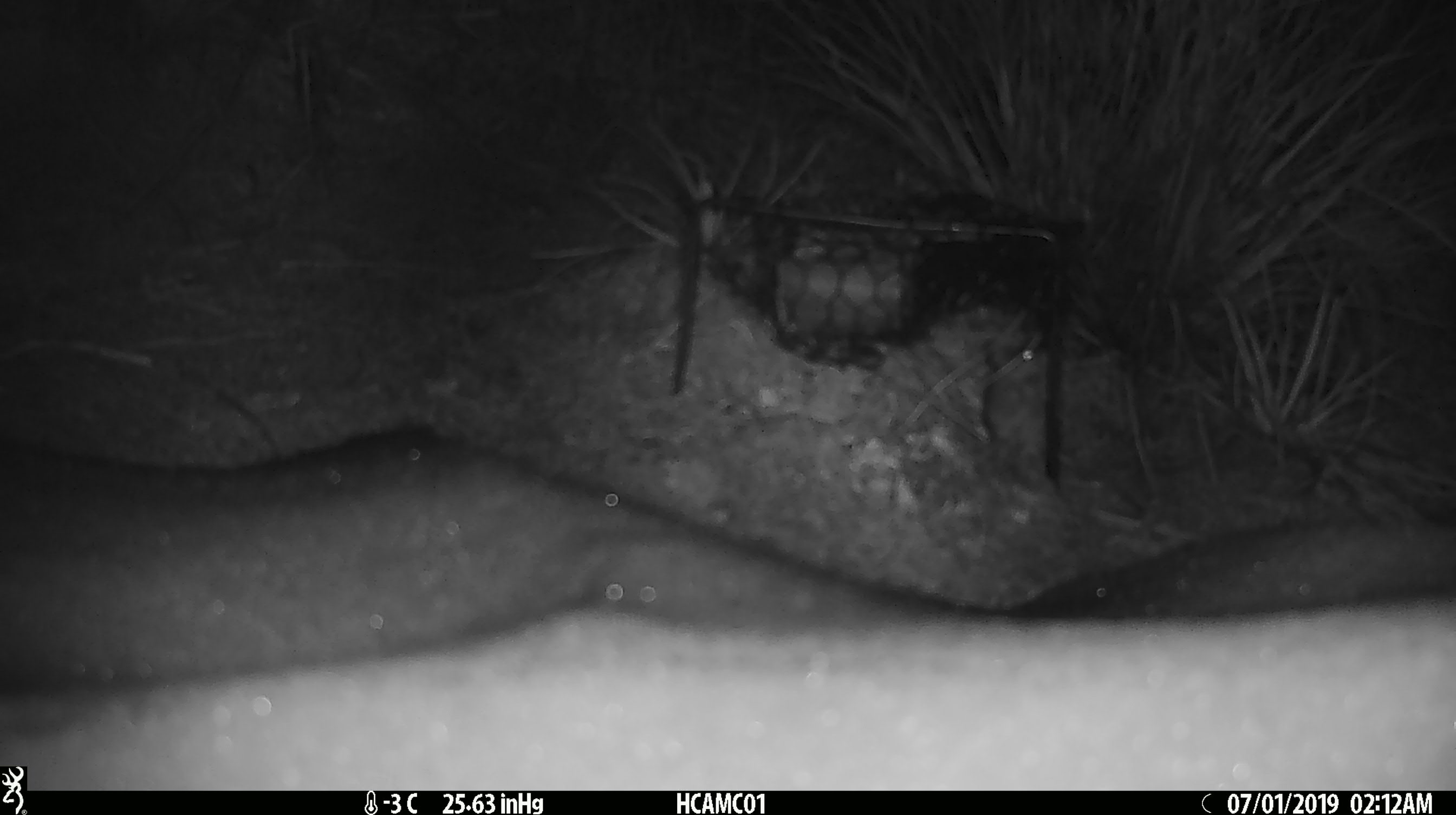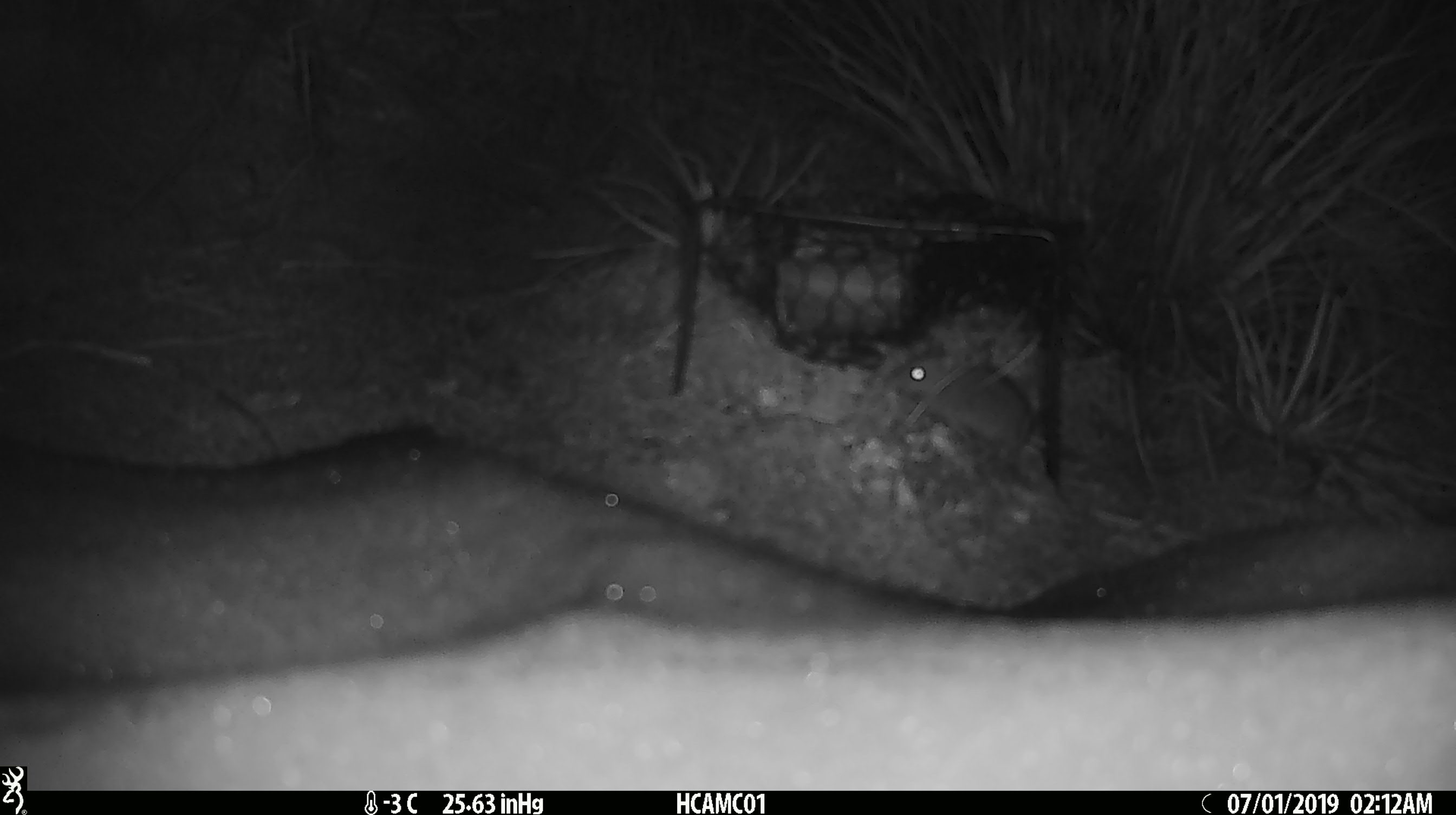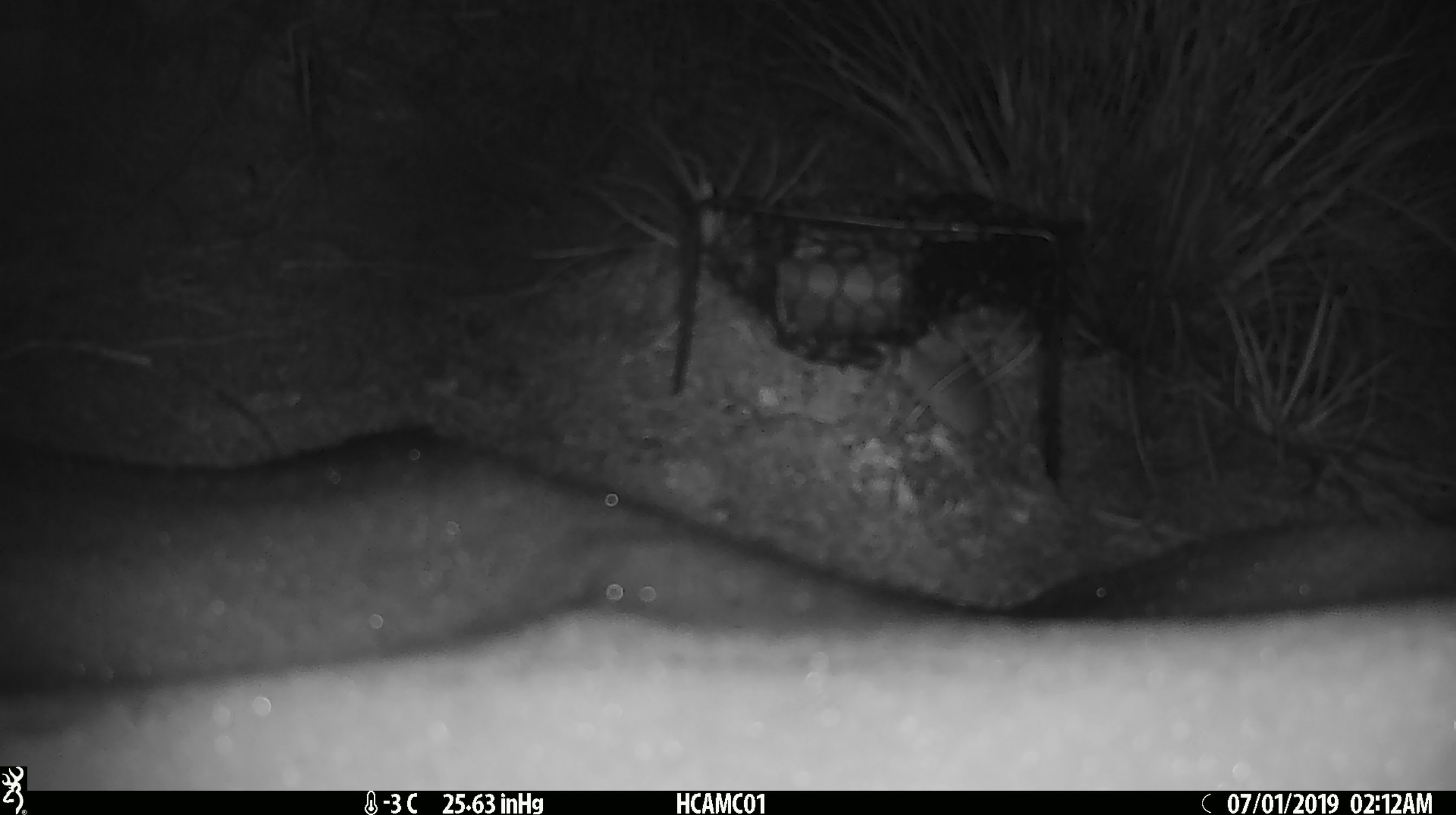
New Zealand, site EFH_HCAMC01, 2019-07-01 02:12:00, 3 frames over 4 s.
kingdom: Animalia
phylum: Chordata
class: Mammalia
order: Rodentia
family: Muridae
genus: Mus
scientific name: Mus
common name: mouse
Mouse (Mus).